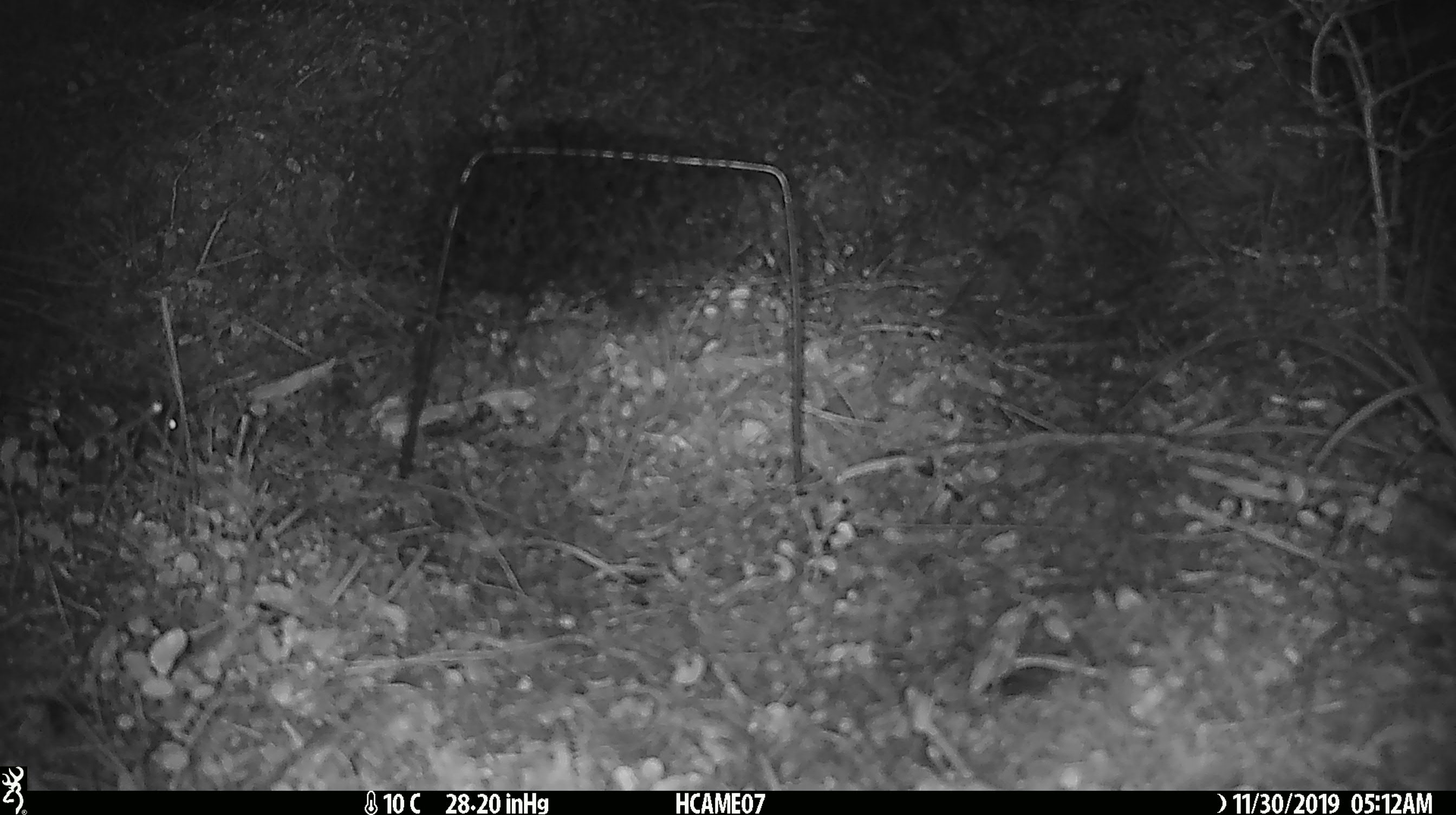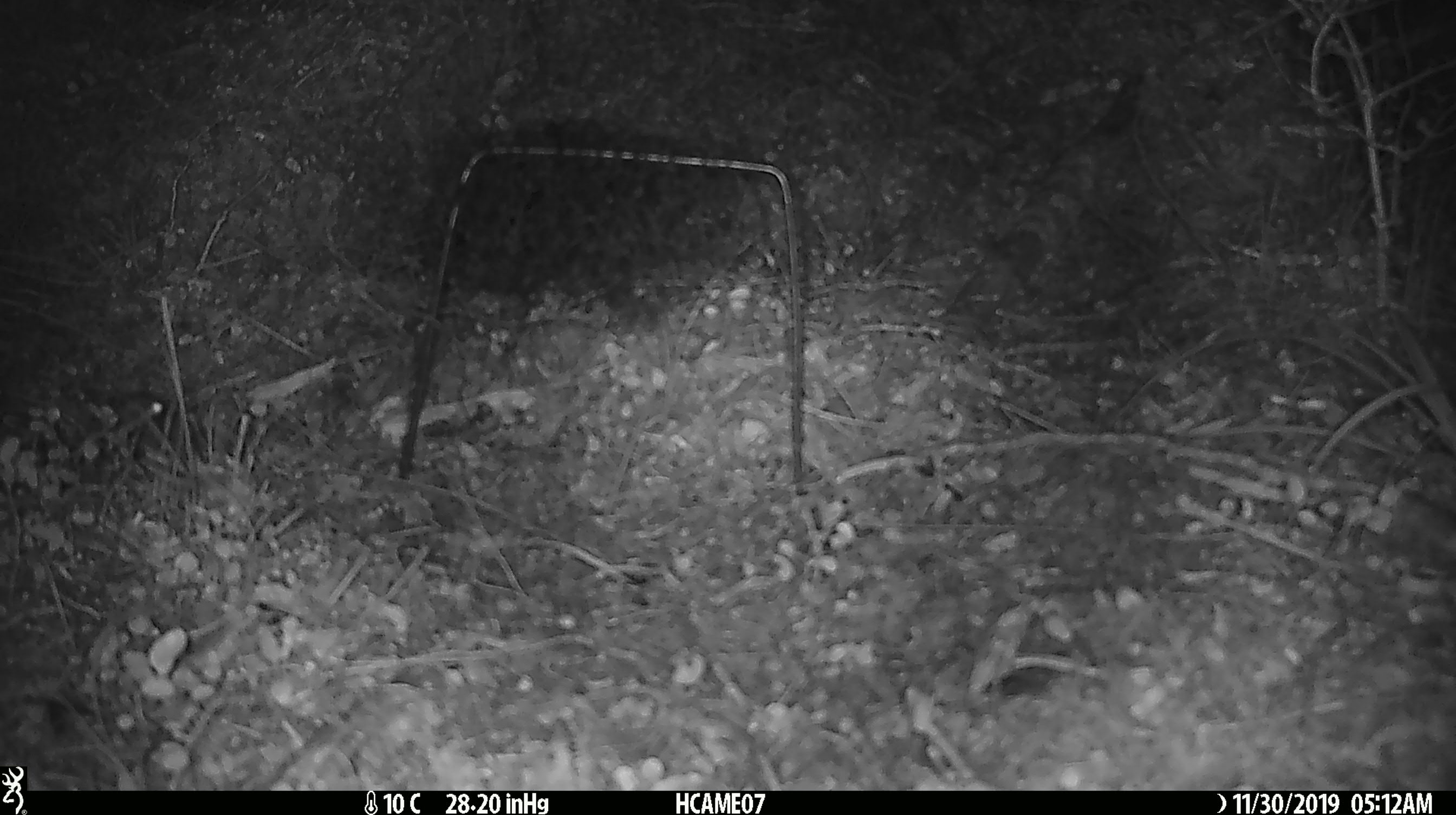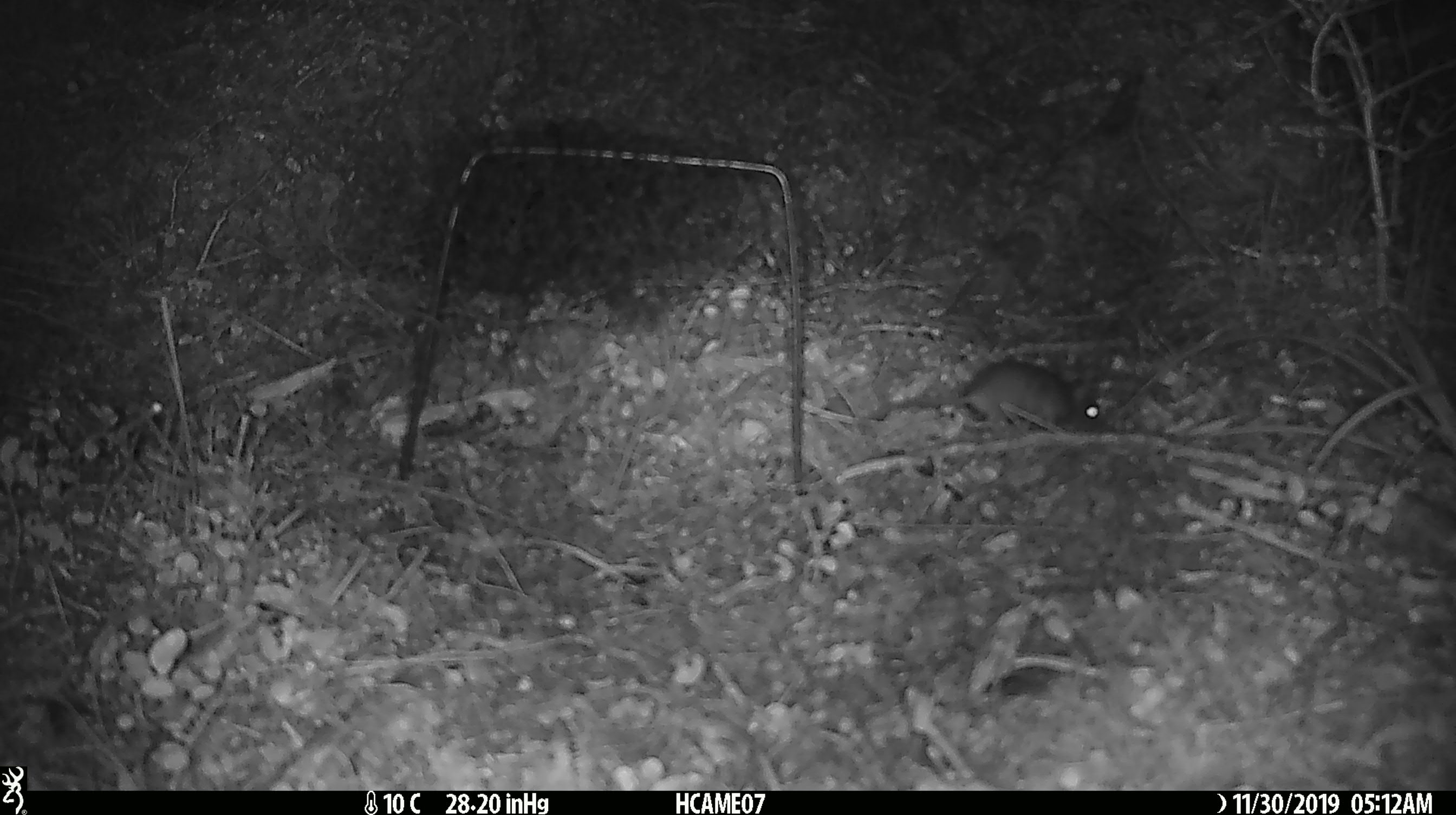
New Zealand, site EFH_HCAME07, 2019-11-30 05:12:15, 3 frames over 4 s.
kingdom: Animalia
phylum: Chordata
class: Mammalia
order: Rodentia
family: Muridae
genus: Mus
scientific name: Mus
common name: mouse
Mouse (Mus).